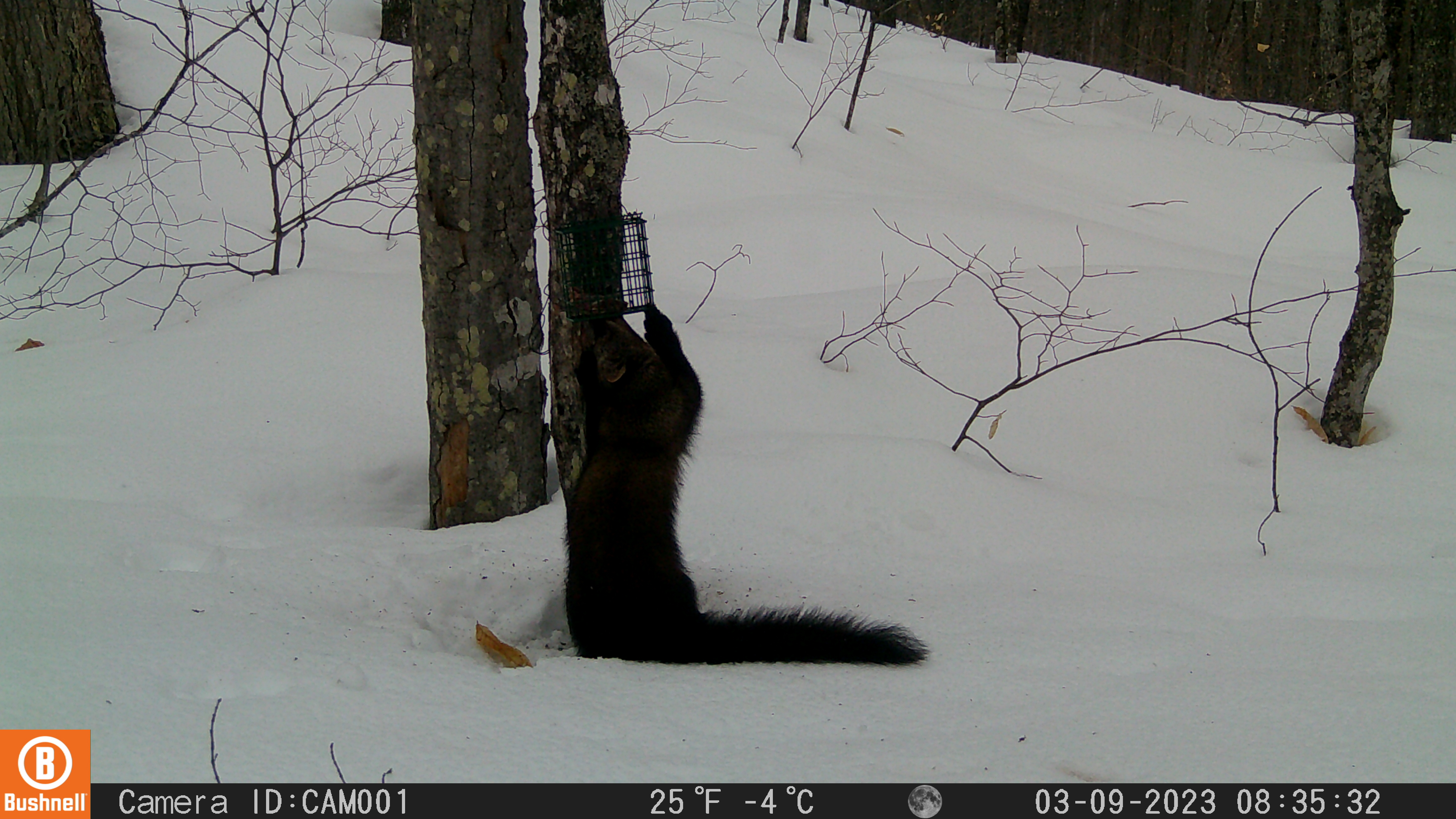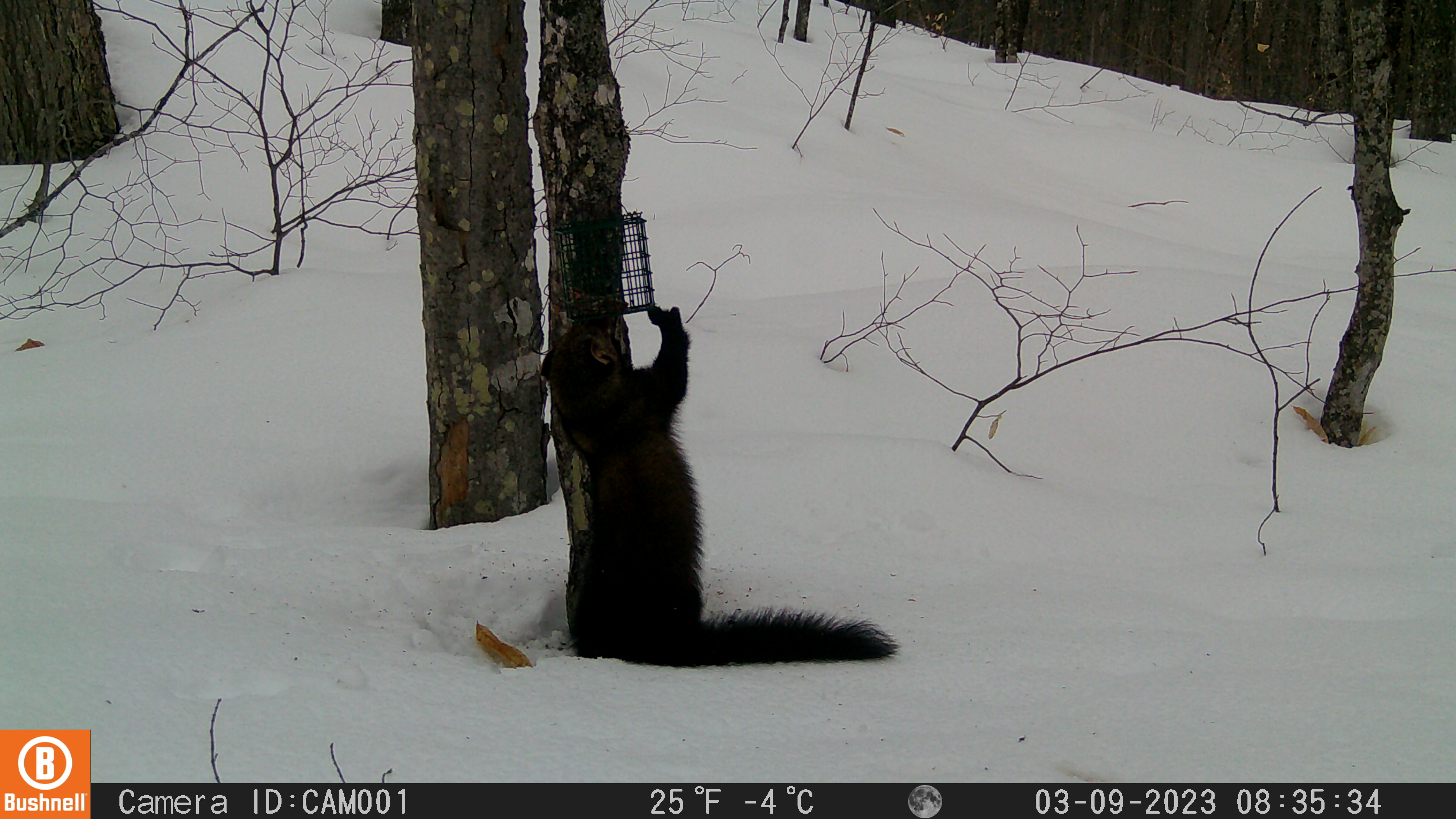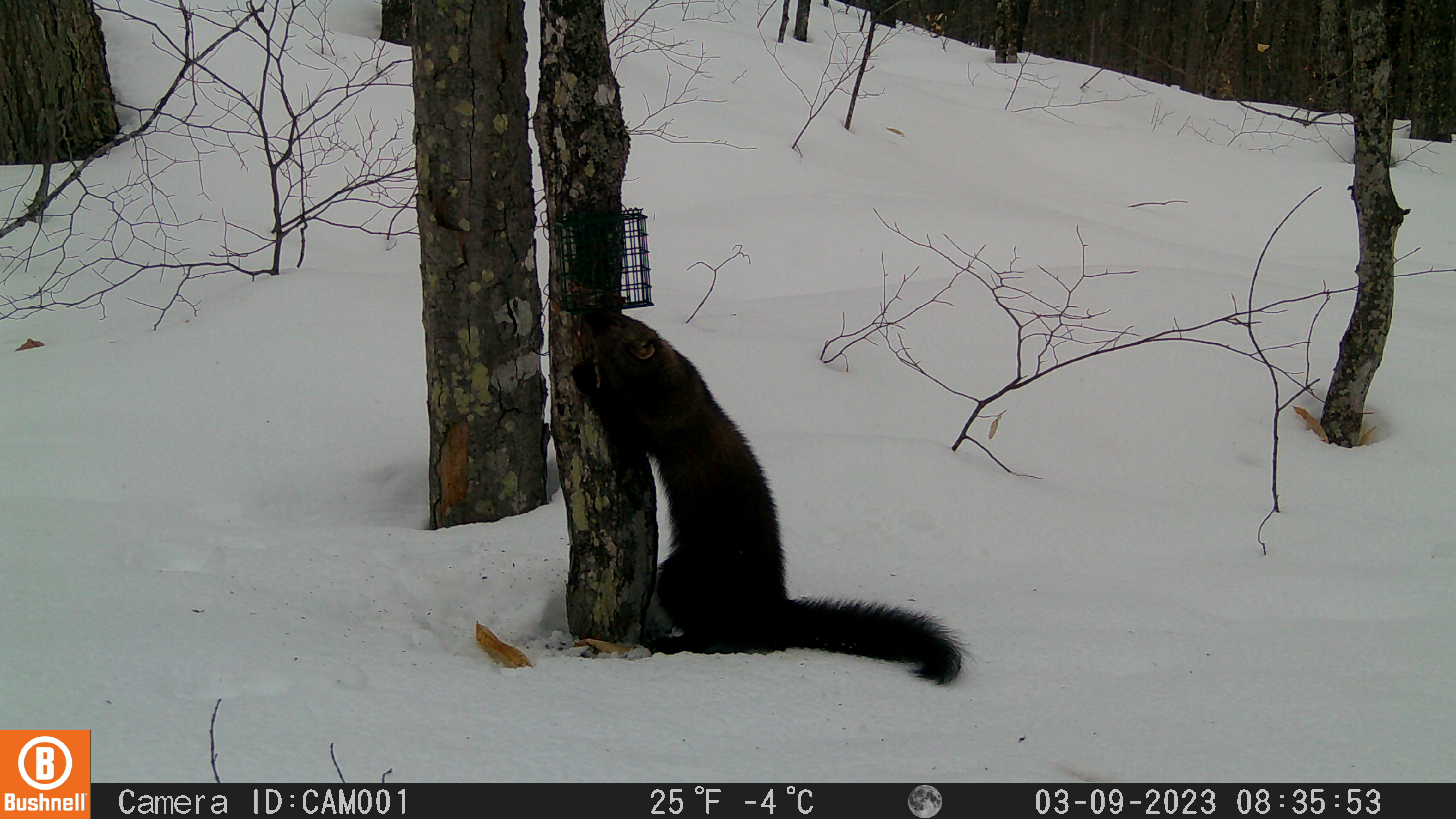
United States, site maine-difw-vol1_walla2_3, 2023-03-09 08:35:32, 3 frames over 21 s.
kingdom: Animalia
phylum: Chordata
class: Mammalia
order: Carnivora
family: Mustelidae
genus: Pekania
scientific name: Pekania pennanti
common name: fisher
Fisher (Pekania pennanti).